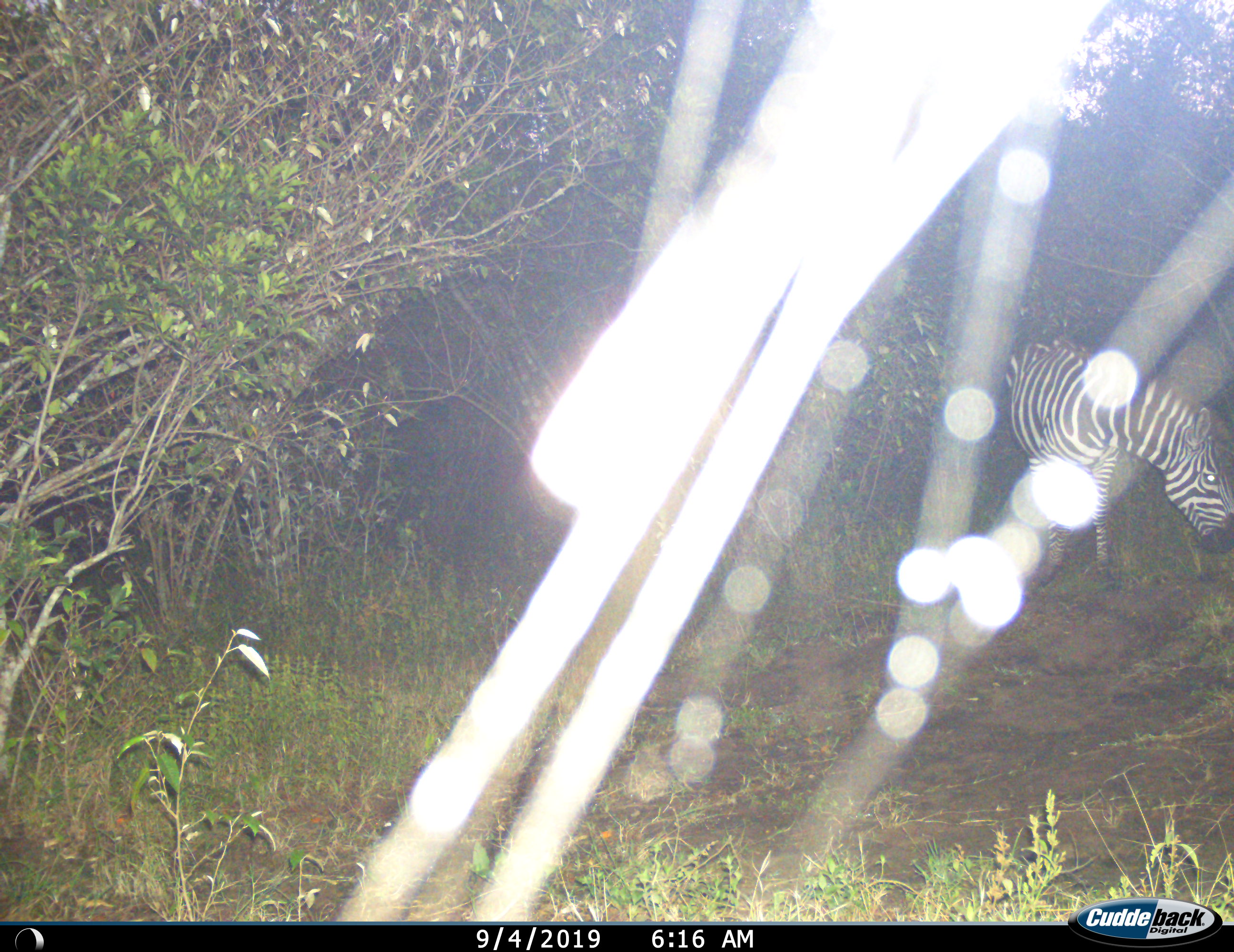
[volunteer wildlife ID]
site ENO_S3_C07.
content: unidentified animal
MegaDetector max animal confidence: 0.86